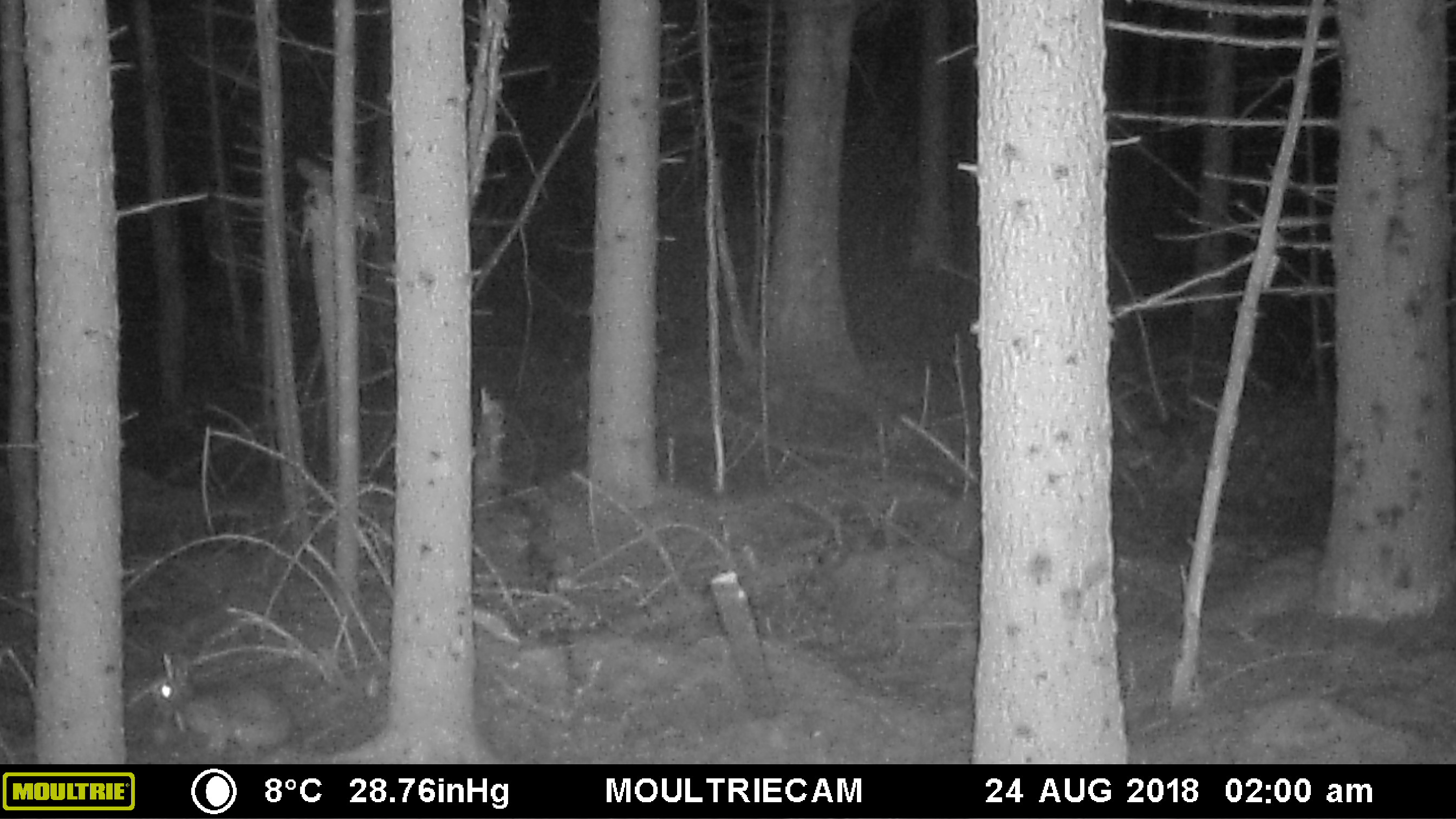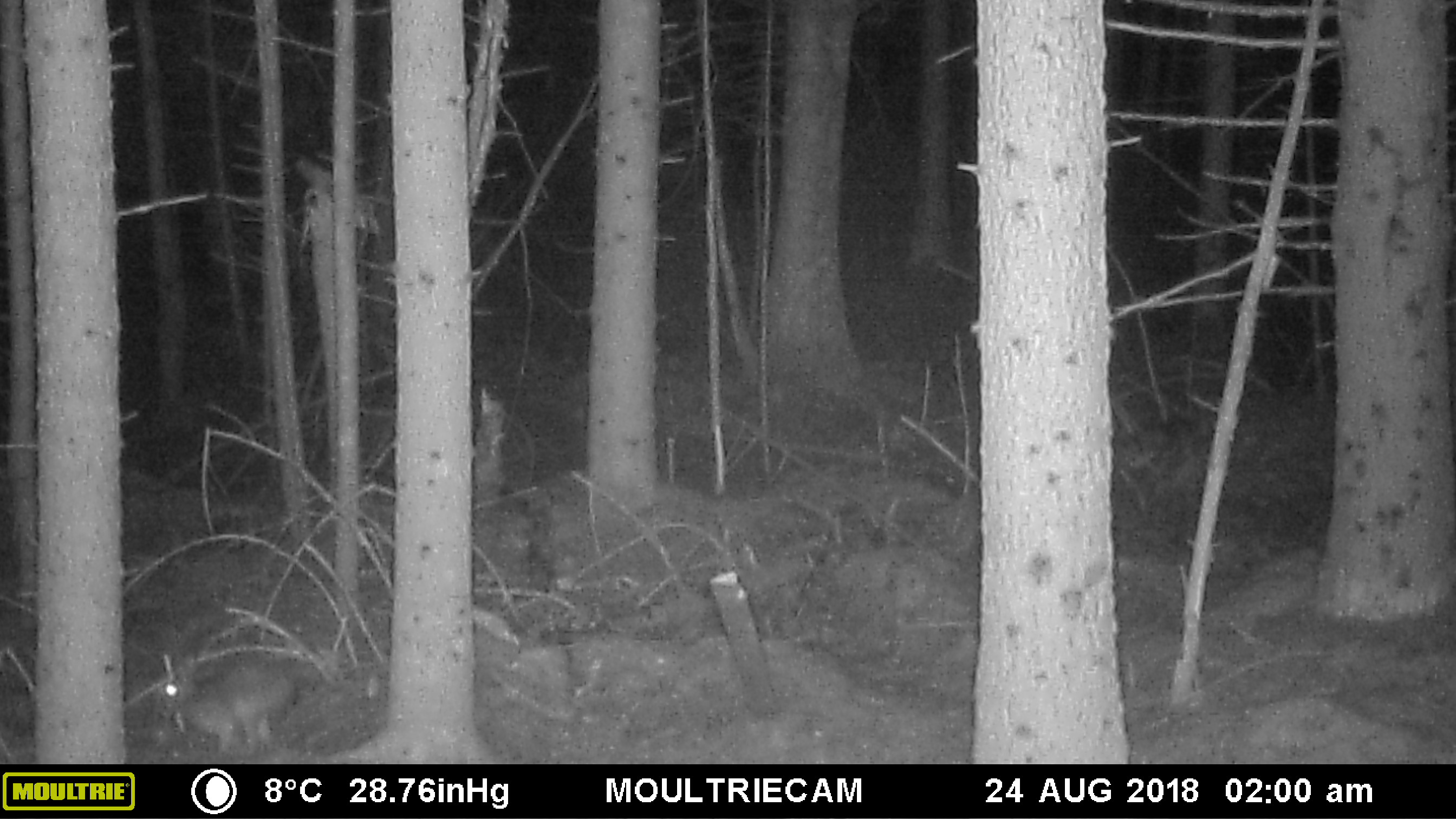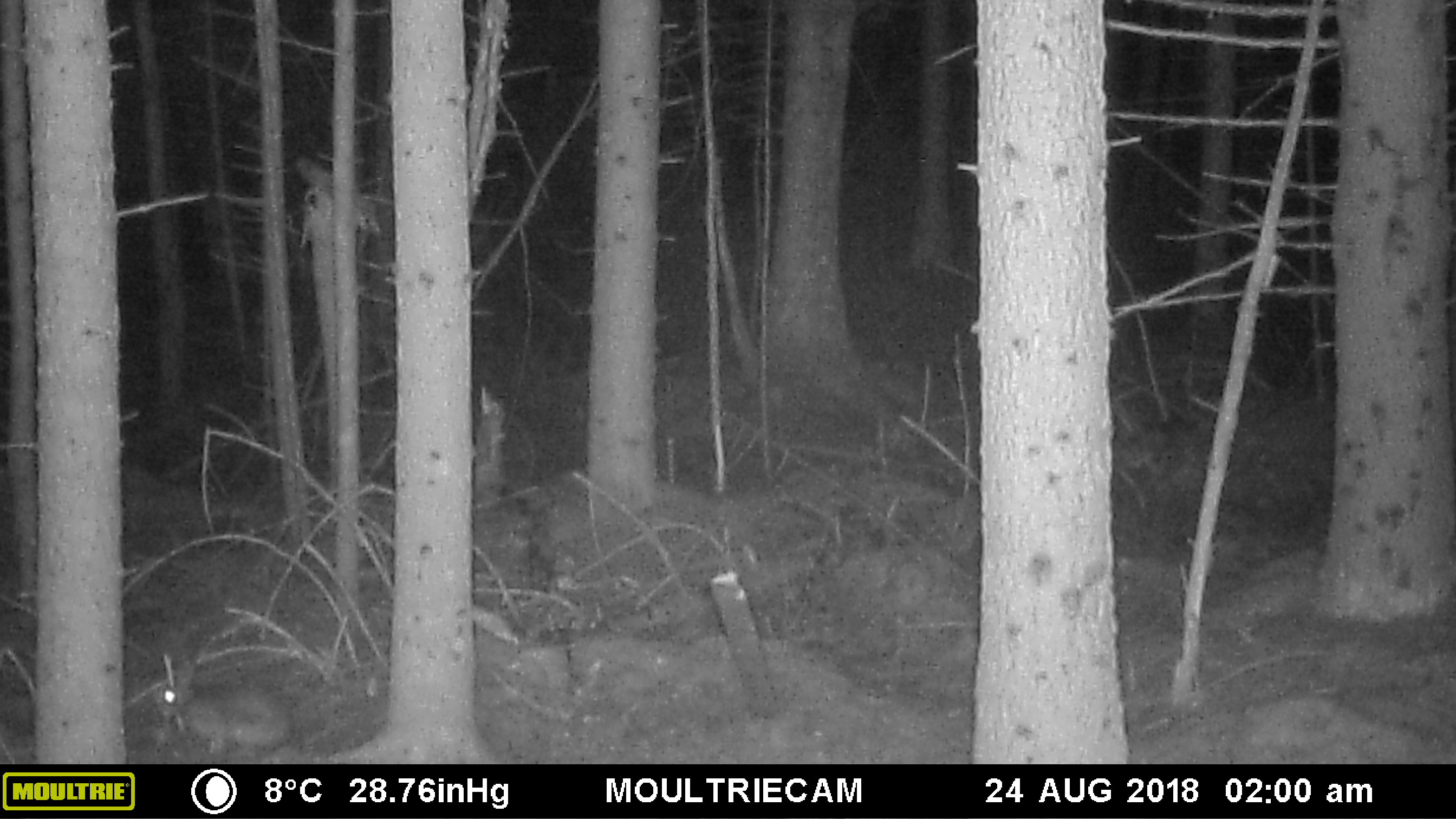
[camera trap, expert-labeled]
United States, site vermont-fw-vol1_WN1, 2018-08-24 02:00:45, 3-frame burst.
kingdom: Animalia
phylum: Chordata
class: Mammalia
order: Lagomorpha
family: Leporidae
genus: Lepus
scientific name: Lepus americanus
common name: snowshoe hare